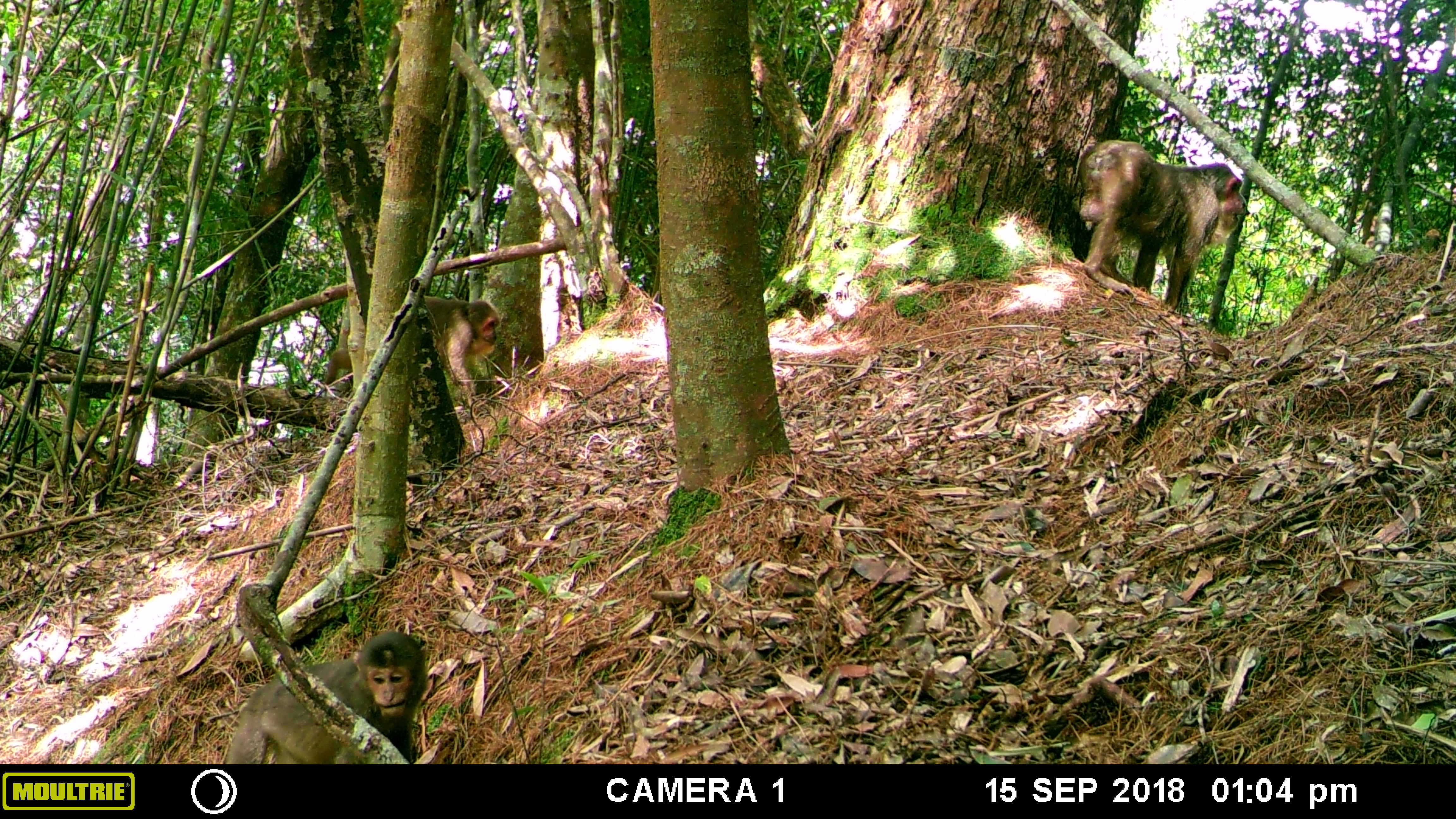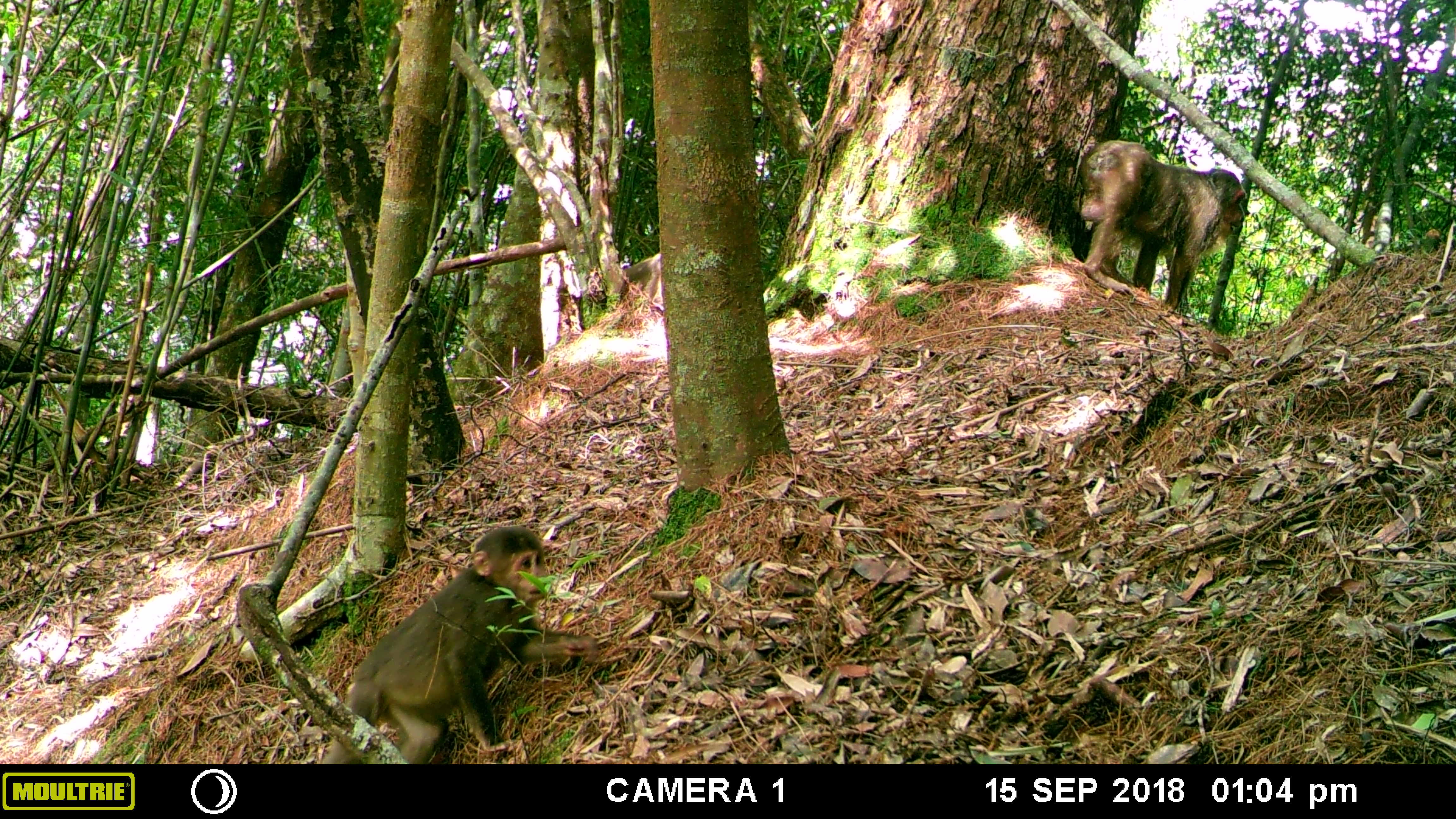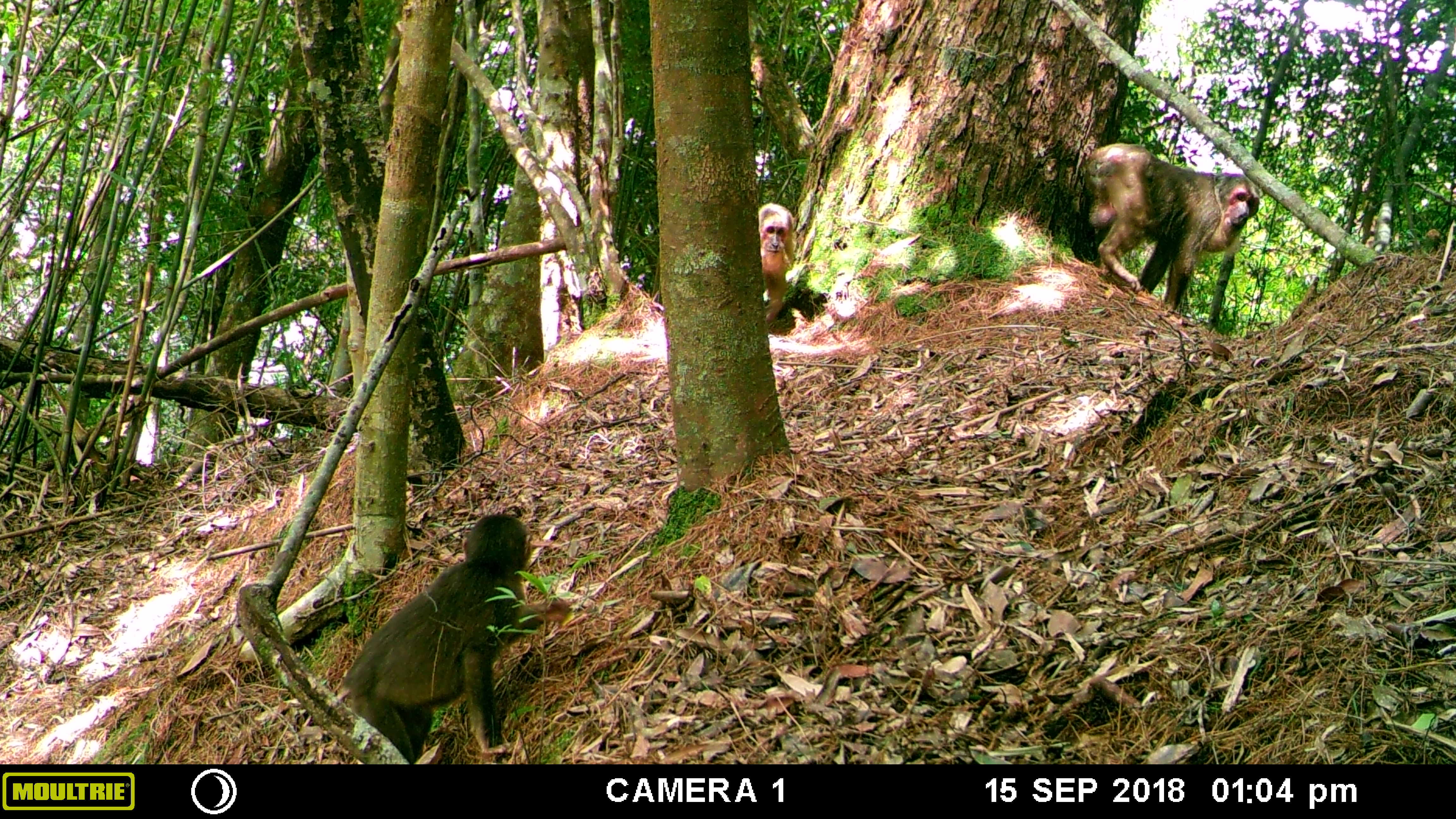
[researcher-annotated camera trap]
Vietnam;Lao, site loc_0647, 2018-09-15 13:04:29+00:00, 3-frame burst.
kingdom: Animalia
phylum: Chordata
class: Mammalia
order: Primates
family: Cercopithecidae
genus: Macaca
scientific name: Macaca arctoides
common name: stump-tailed macaque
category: stump tailed macaque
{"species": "stump tailed macaque (stump-tailed macaque) (Macaca arctoides)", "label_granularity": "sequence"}